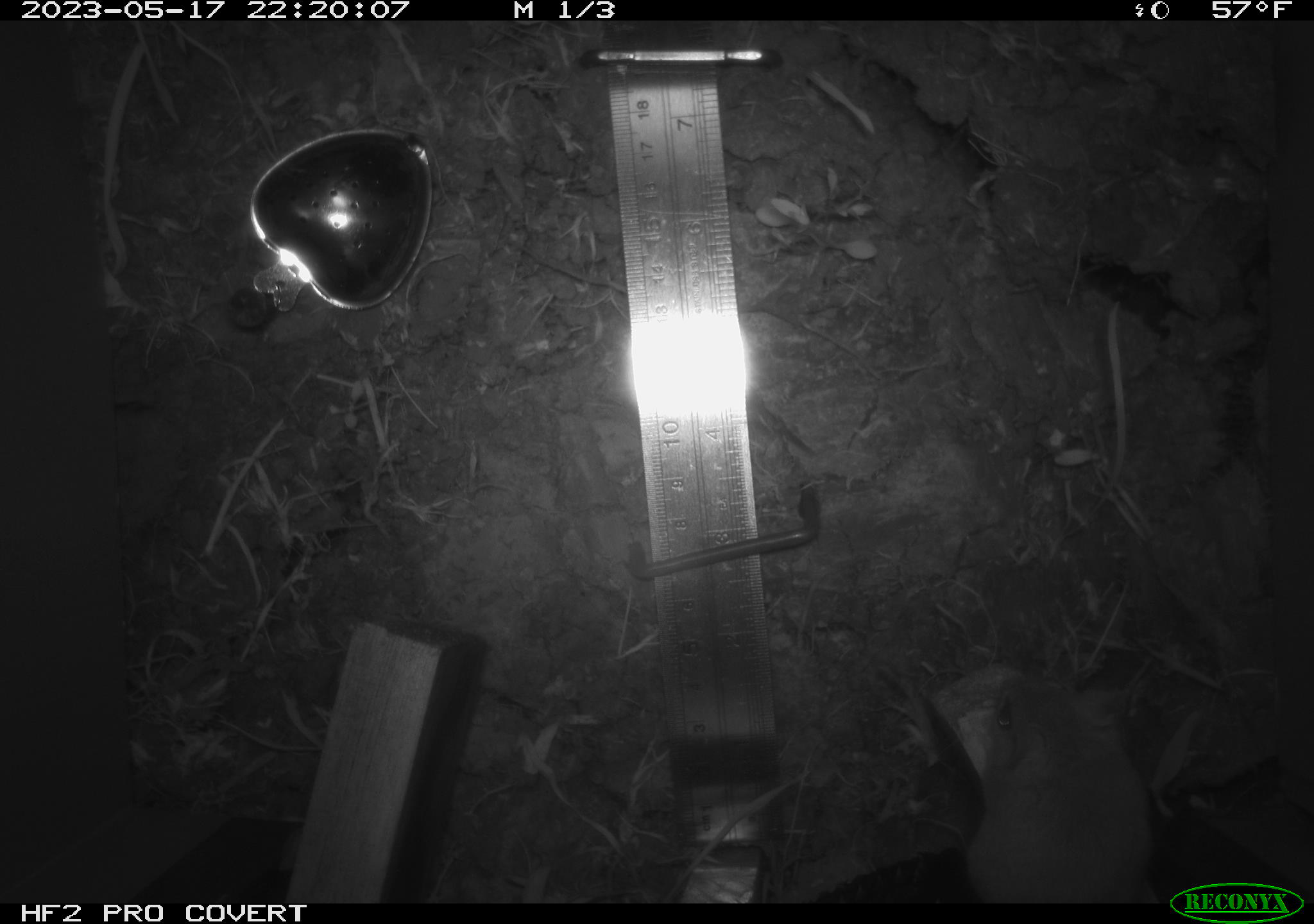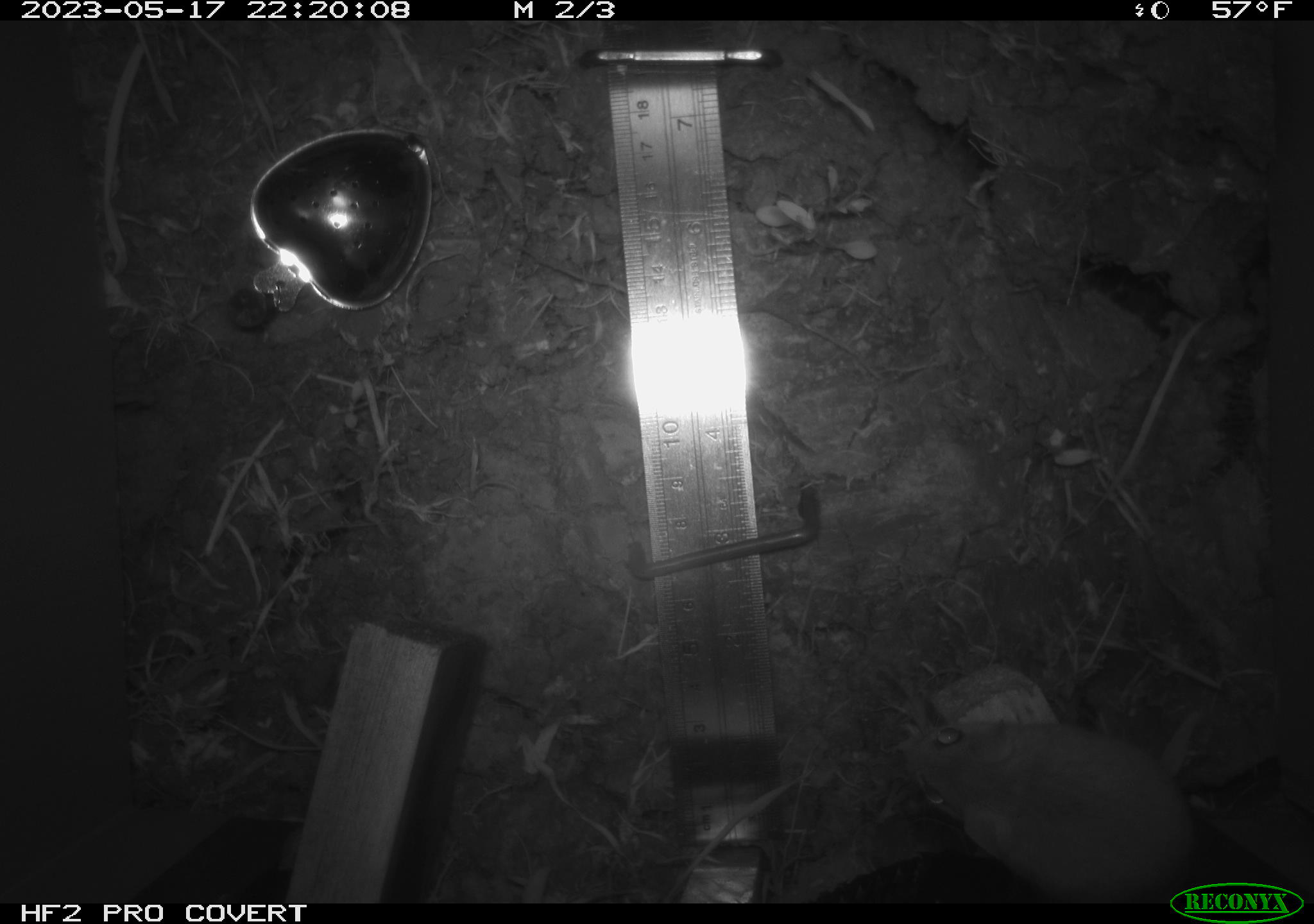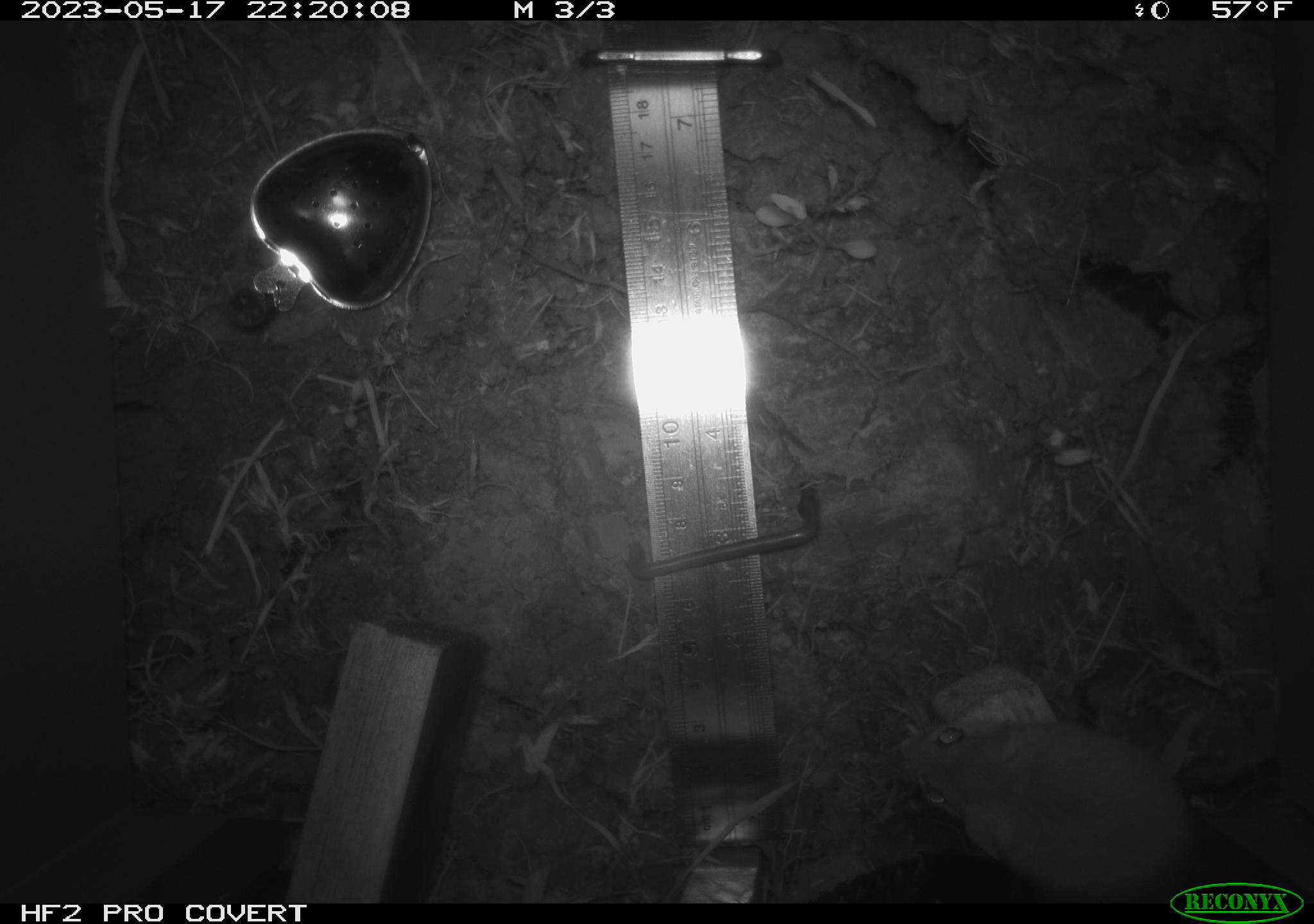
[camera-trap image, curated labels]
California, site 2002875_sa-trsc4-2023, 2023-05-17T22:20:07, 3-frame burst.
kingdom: Animalia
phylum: Chordata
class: Mammalia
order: Rodentia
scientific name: Rodentia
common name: mouse species